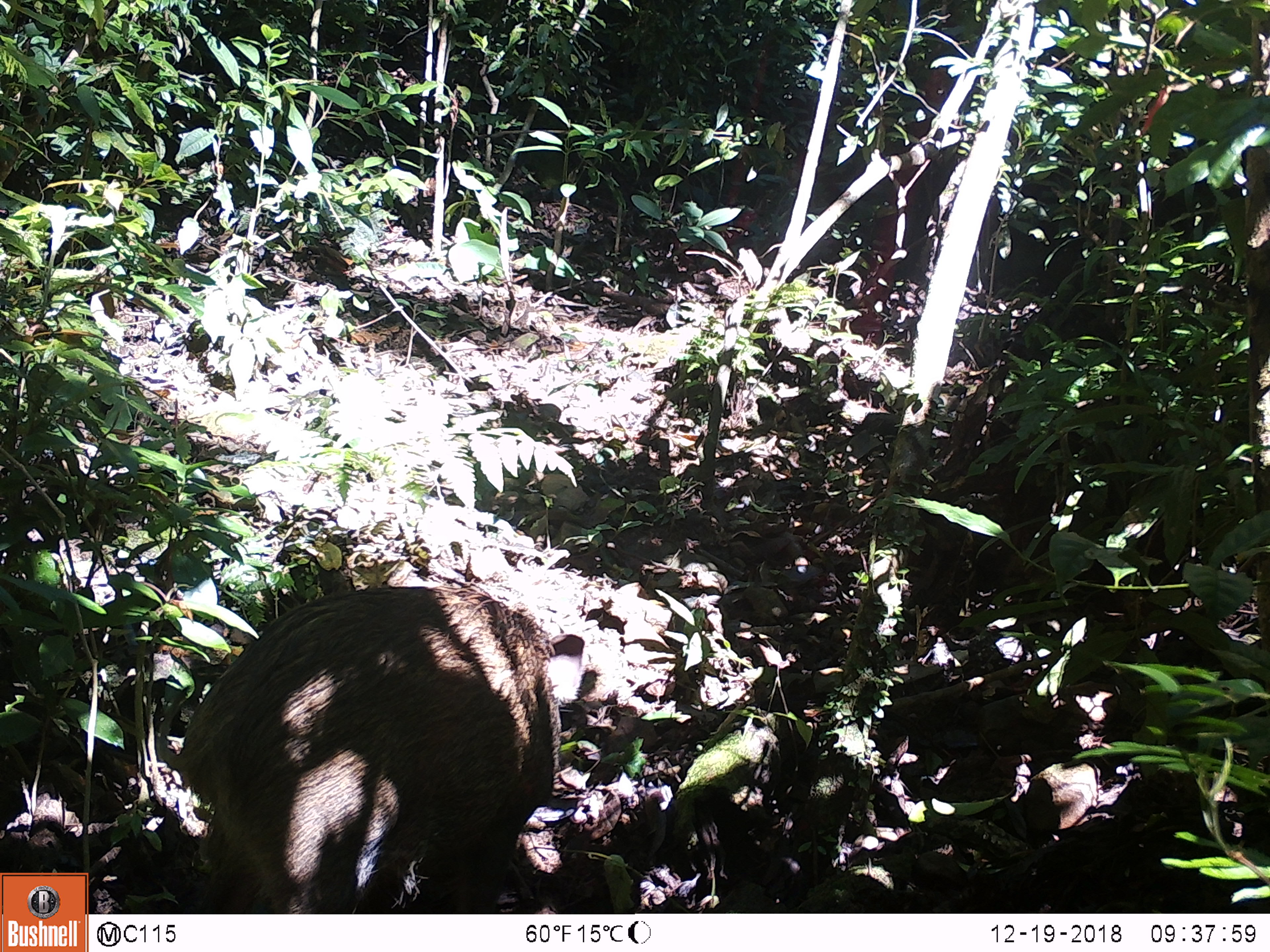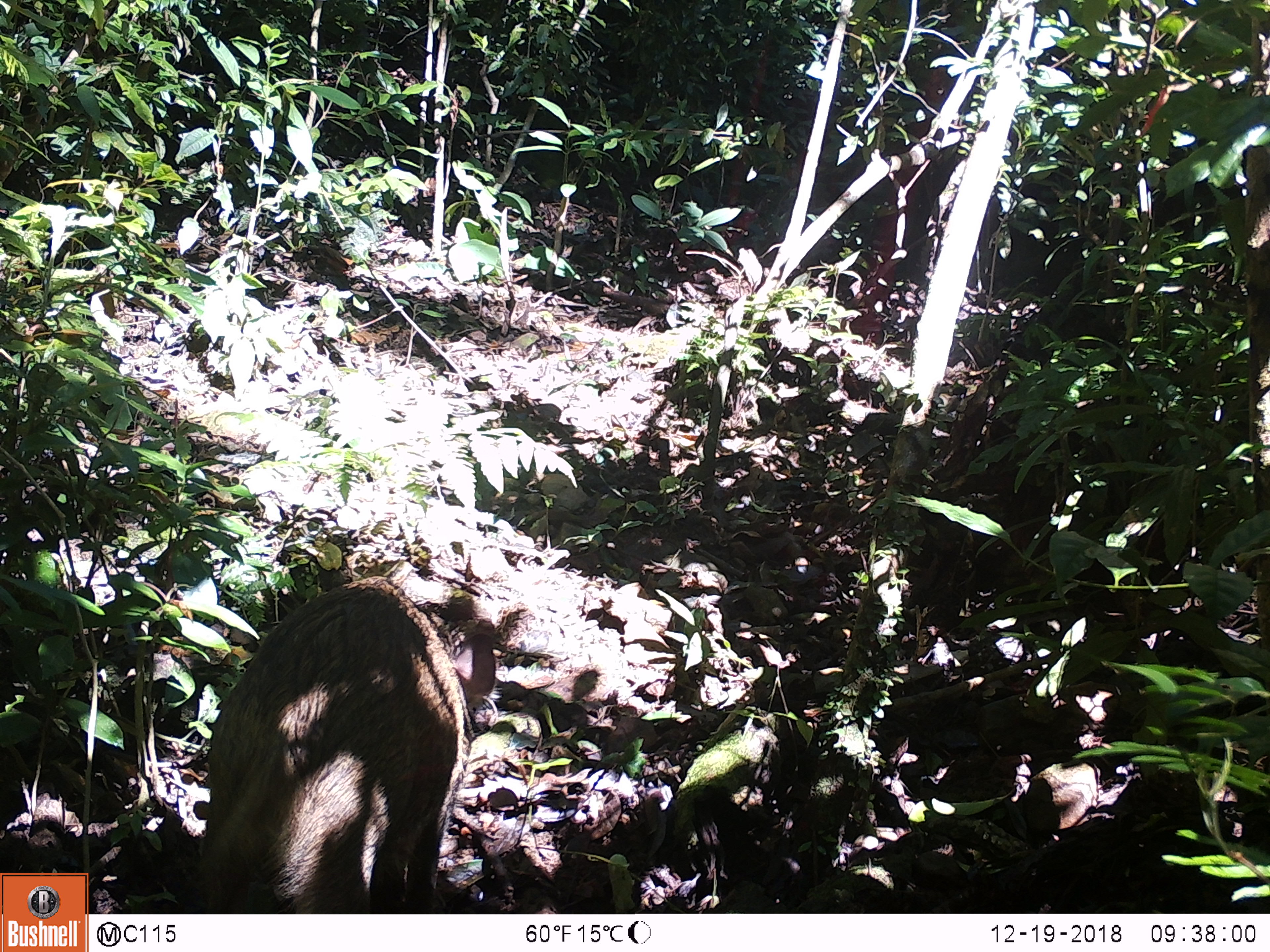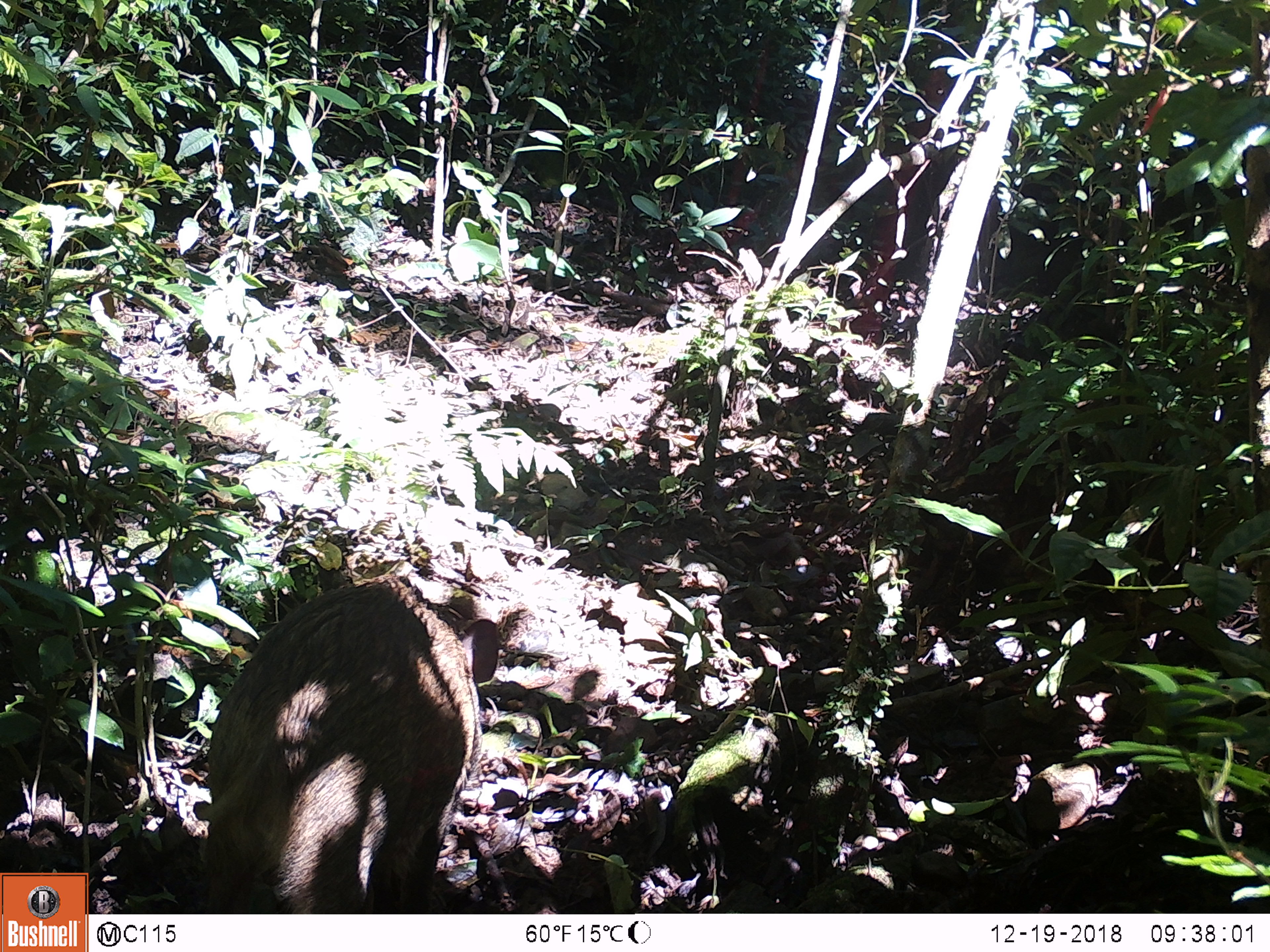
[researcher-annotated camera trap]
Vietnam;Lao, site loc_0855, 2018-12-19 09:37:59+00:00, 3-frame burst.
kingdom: Animalia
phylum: Chordata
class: Mammalia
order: Artiodactyla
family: Suidae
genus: Sus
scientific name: Sus scrofa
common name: eurasian wild pig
Eurasian wild pig (Sus scrofa). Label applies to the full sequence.